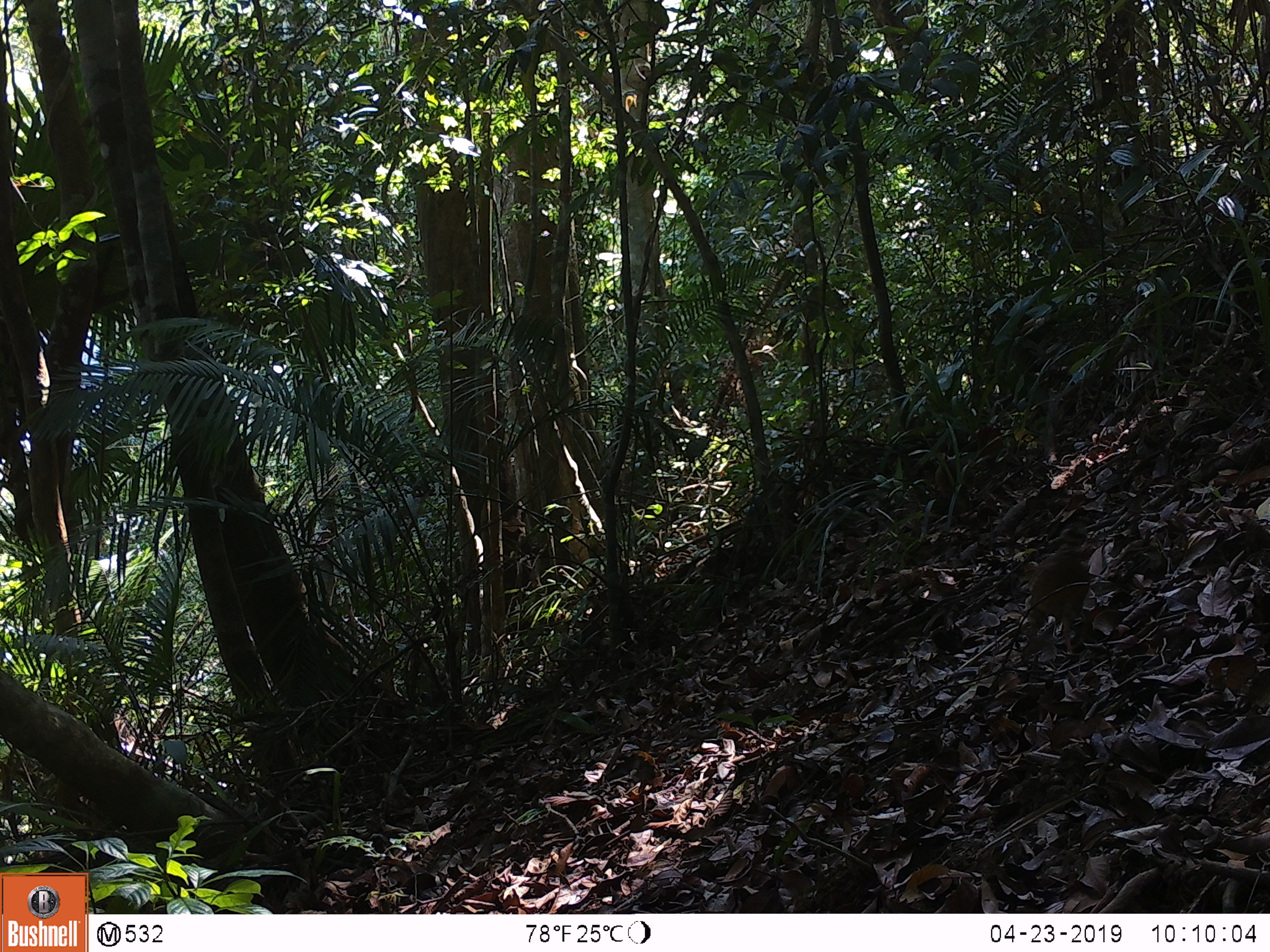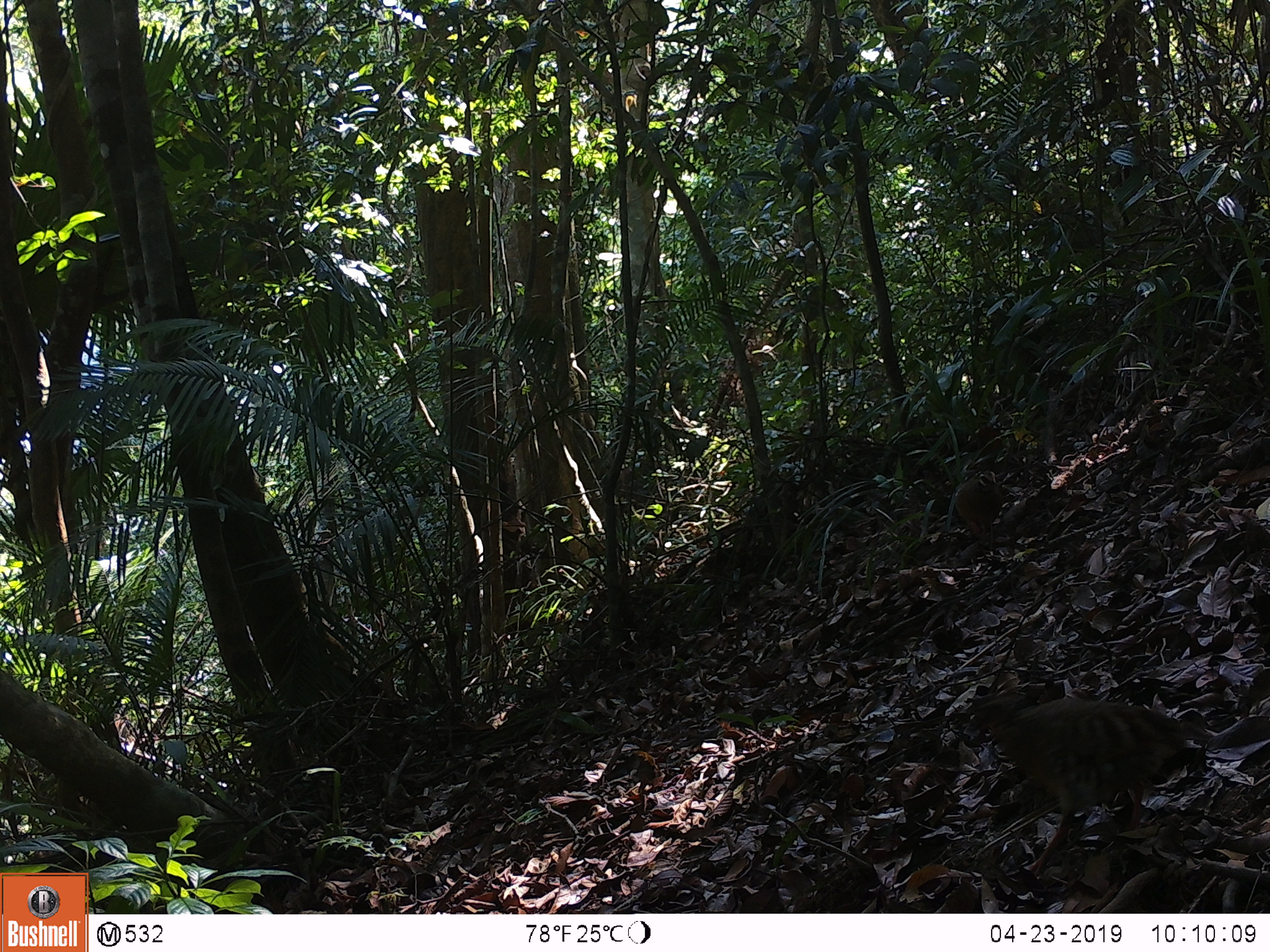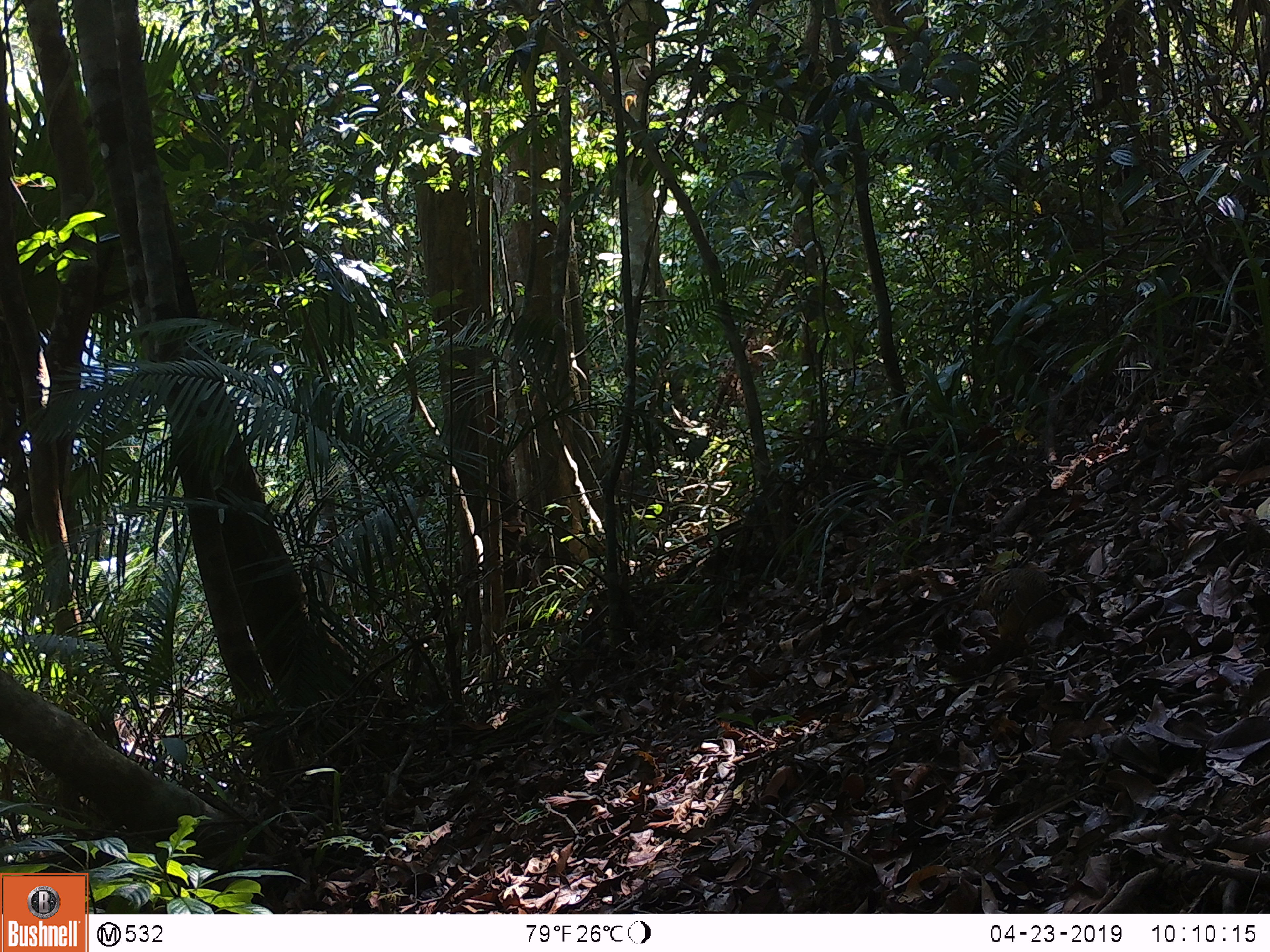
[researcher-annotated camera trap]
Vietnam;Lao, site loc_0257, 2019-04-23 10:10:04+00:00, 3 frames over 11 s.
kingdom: Animalia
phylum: Chordata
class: Aves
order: Galliformes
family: Phasianidae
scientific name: Phasianidae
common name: partridge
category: unidentified partridge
Unidentified partridge (partridge) (Phasianidae). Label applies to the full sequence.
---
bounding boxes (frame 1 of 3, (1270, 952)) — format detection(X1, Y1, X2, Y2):
unidentified partridge: detection(1021, 522, 1091, 667)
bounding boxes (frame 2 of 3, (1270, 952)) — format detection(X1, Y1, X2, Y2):
unidentified partridge: detection(971, 694, 1206, 876)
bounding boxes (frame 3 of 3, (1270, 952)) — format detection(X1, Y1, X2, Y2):
unidentified partridge: detection(979, 566, 1066, 648)